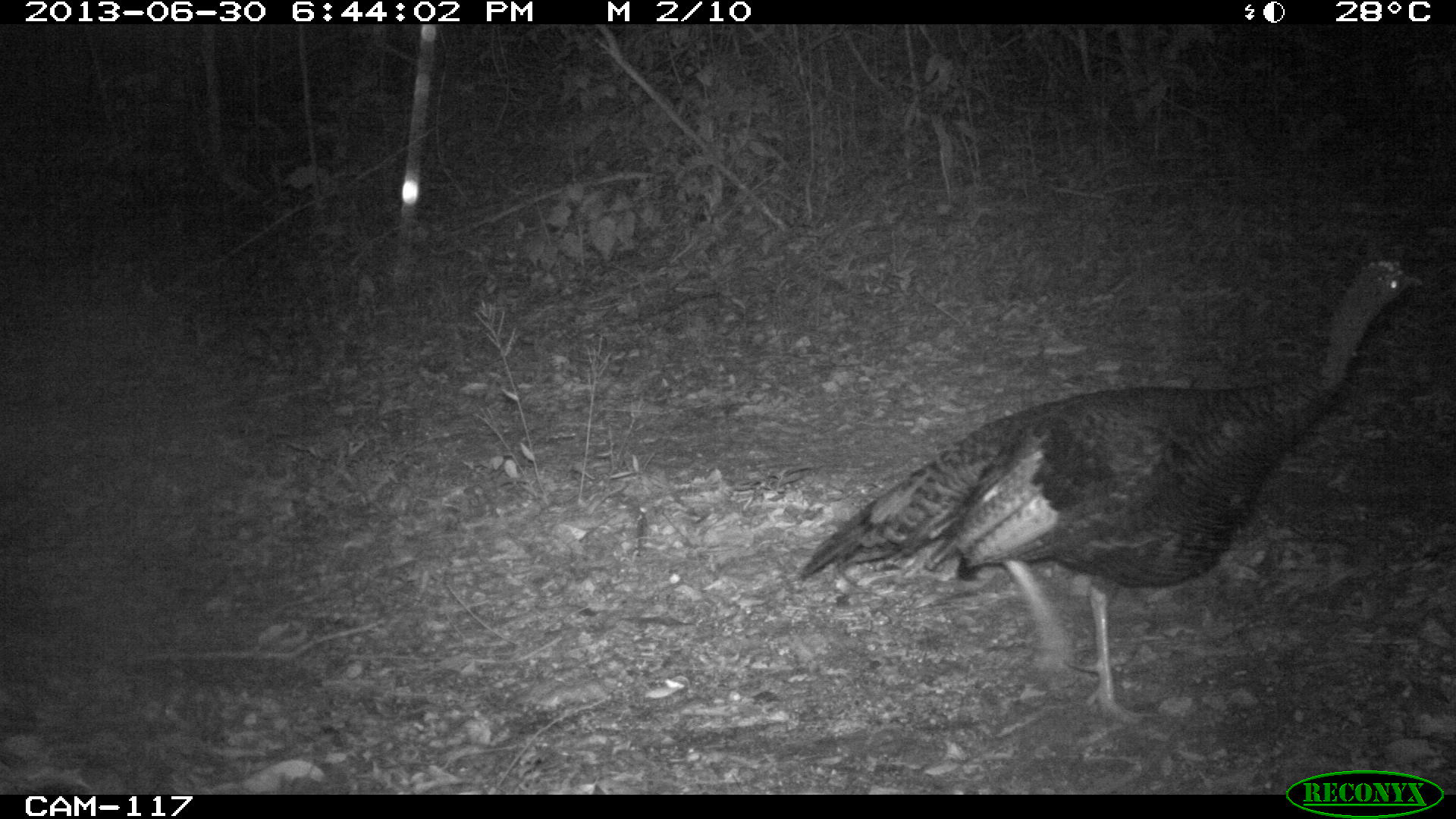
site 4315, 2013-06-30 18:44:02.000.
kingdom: Animalia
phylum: Chordata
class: Aves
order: Galliformes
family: Phasianidae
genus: Meleagris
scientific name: Meleagris ocellata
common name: ocellated turkey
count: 1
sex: female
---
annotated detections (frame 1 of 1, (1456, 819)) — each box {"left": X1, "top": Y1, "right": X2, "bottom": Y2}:
meleagris ocellata: {"left": 796, "top": 255, "right": 1422, "bottom": 724}